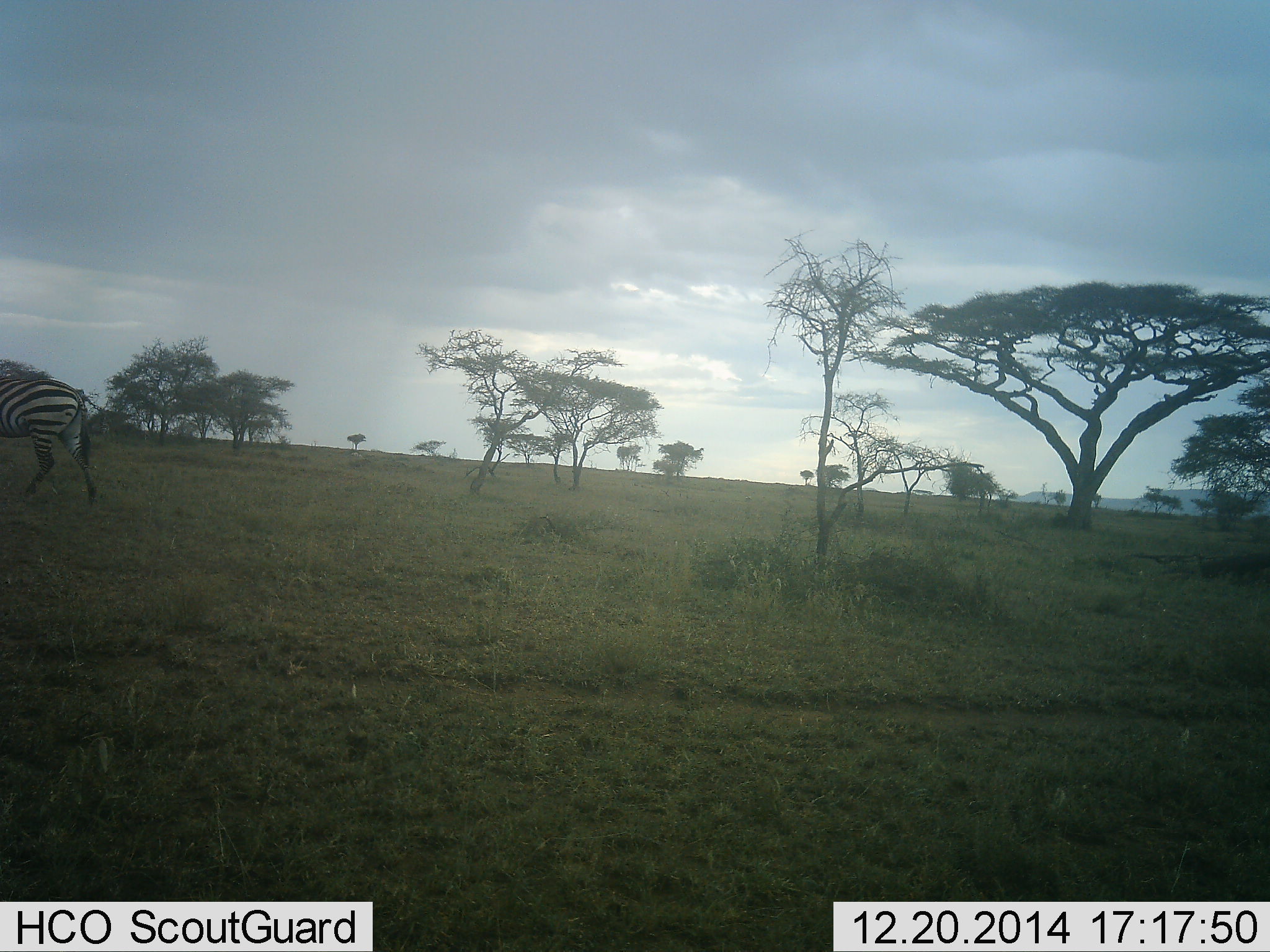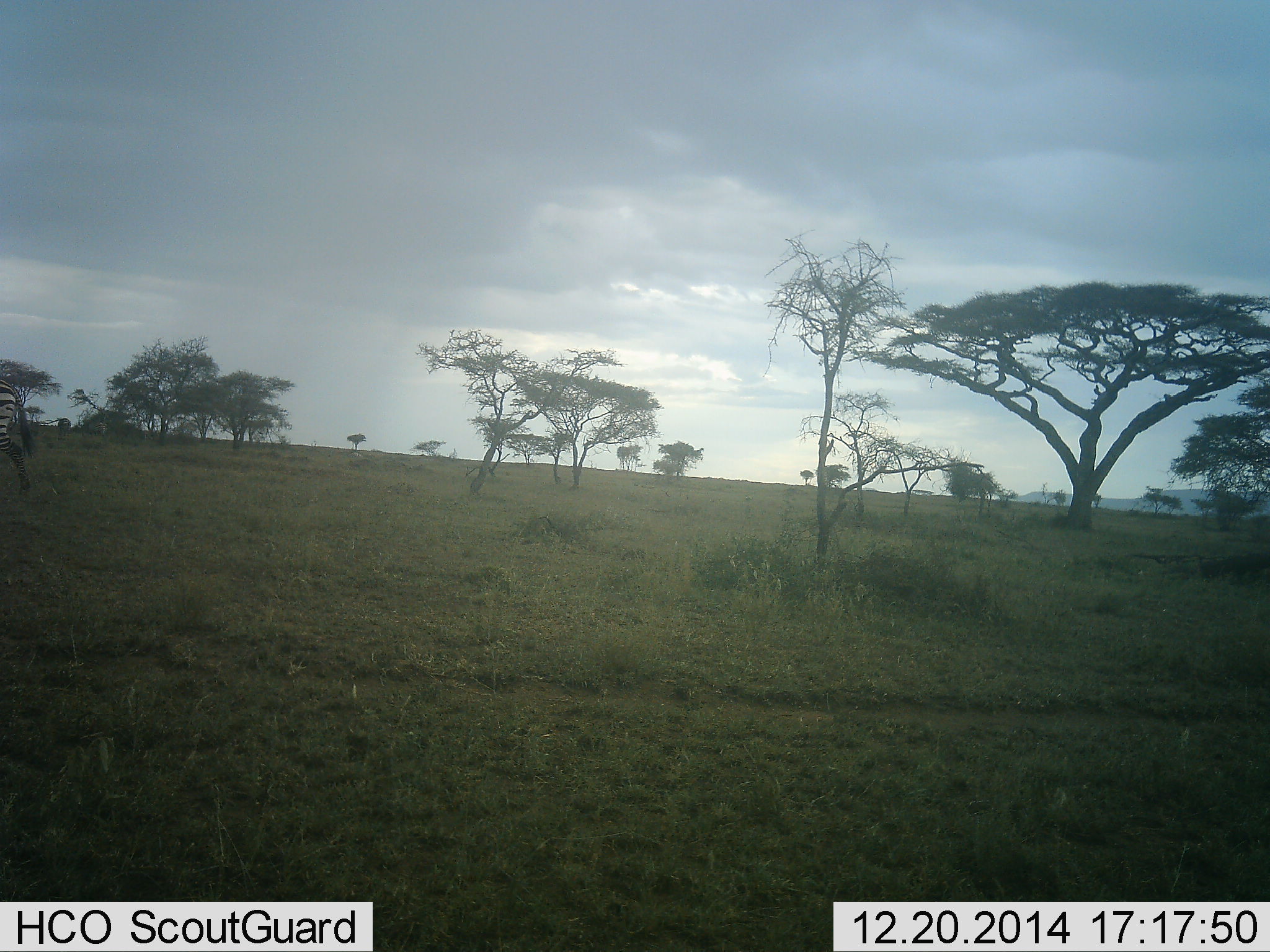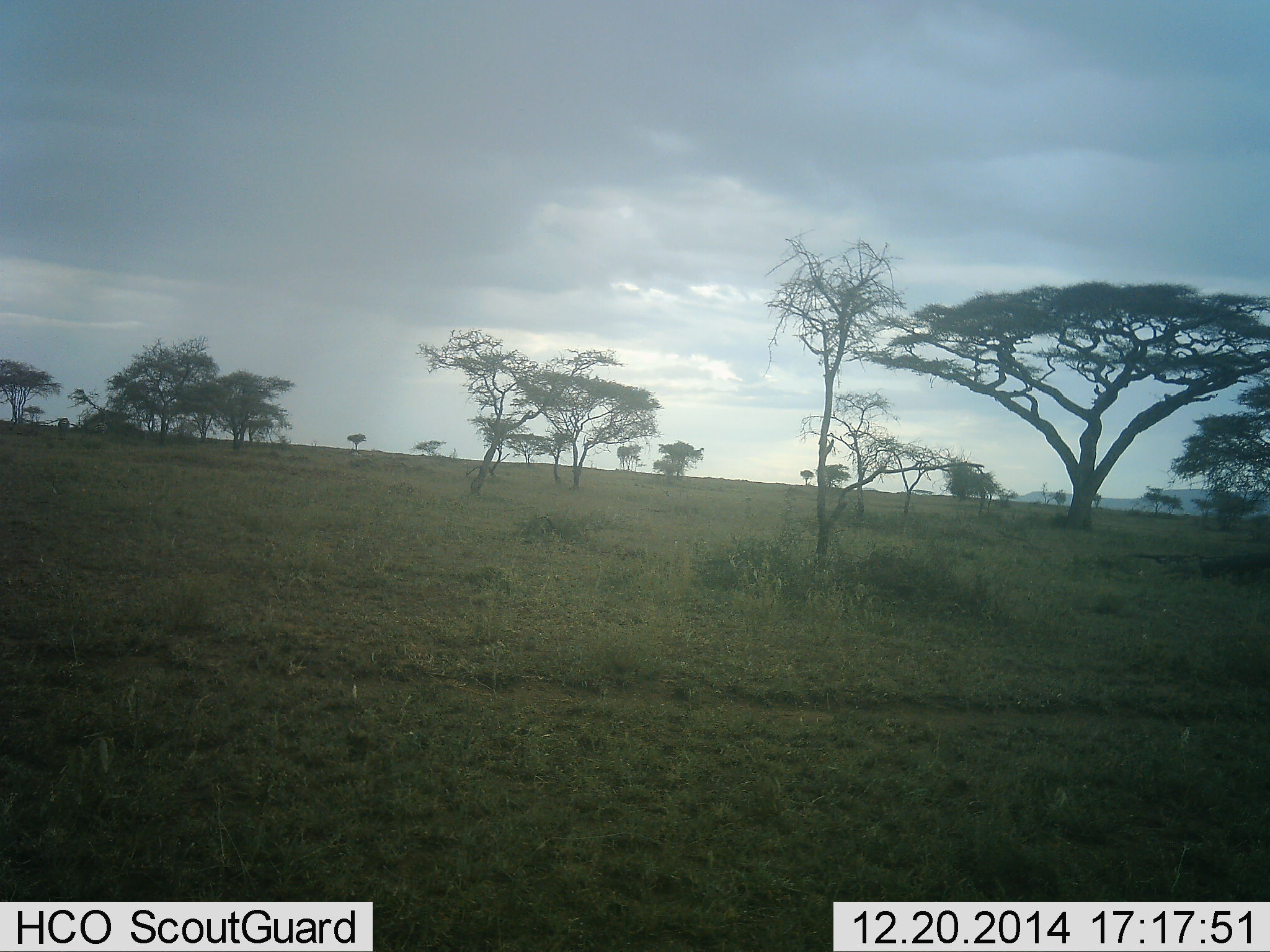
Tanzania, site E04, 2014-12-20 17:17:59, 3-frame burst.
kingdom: Animalia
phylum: Chordata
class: Mammalia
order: Perissodactyla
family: Equidae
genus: Equus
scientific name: Equus quagga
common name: plains zebra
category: zebra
Zebra (plains zebra) (Equus quagga), count 1. Behavior (volunteer vote fractions): standing 0%, resting 0%, moving 100%, interacting 0%. Young present (vote fraction): 0%. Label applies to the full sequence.